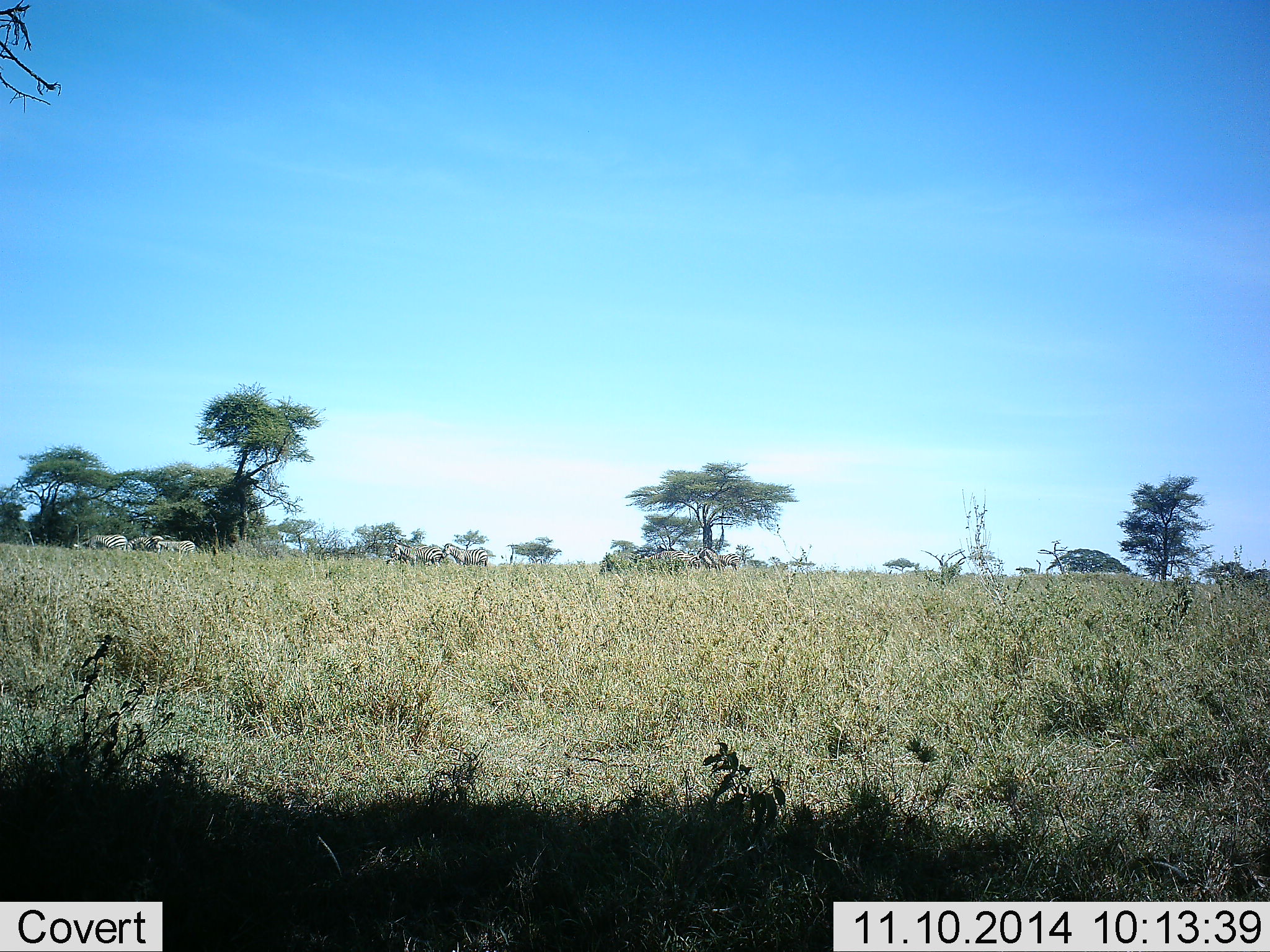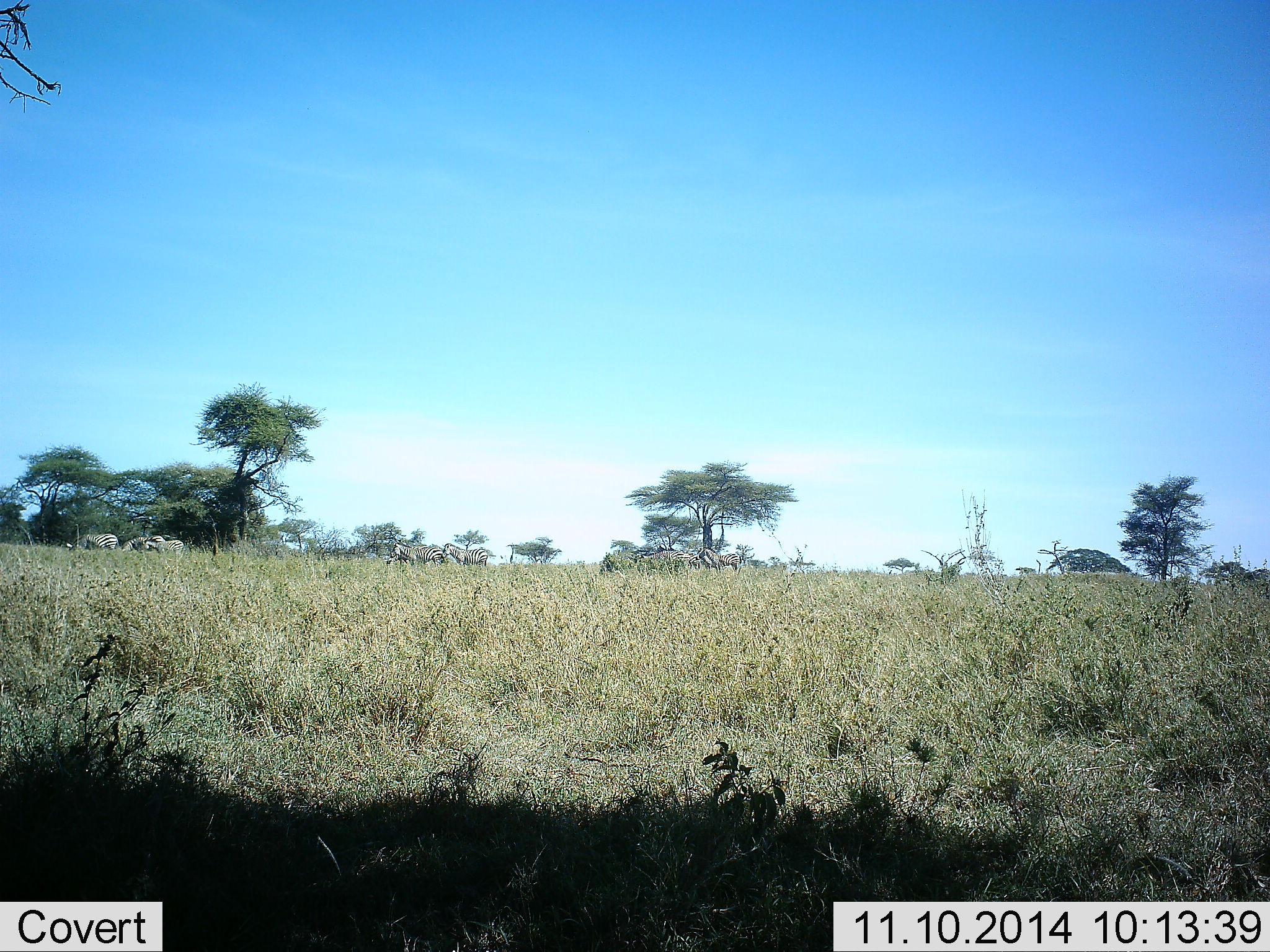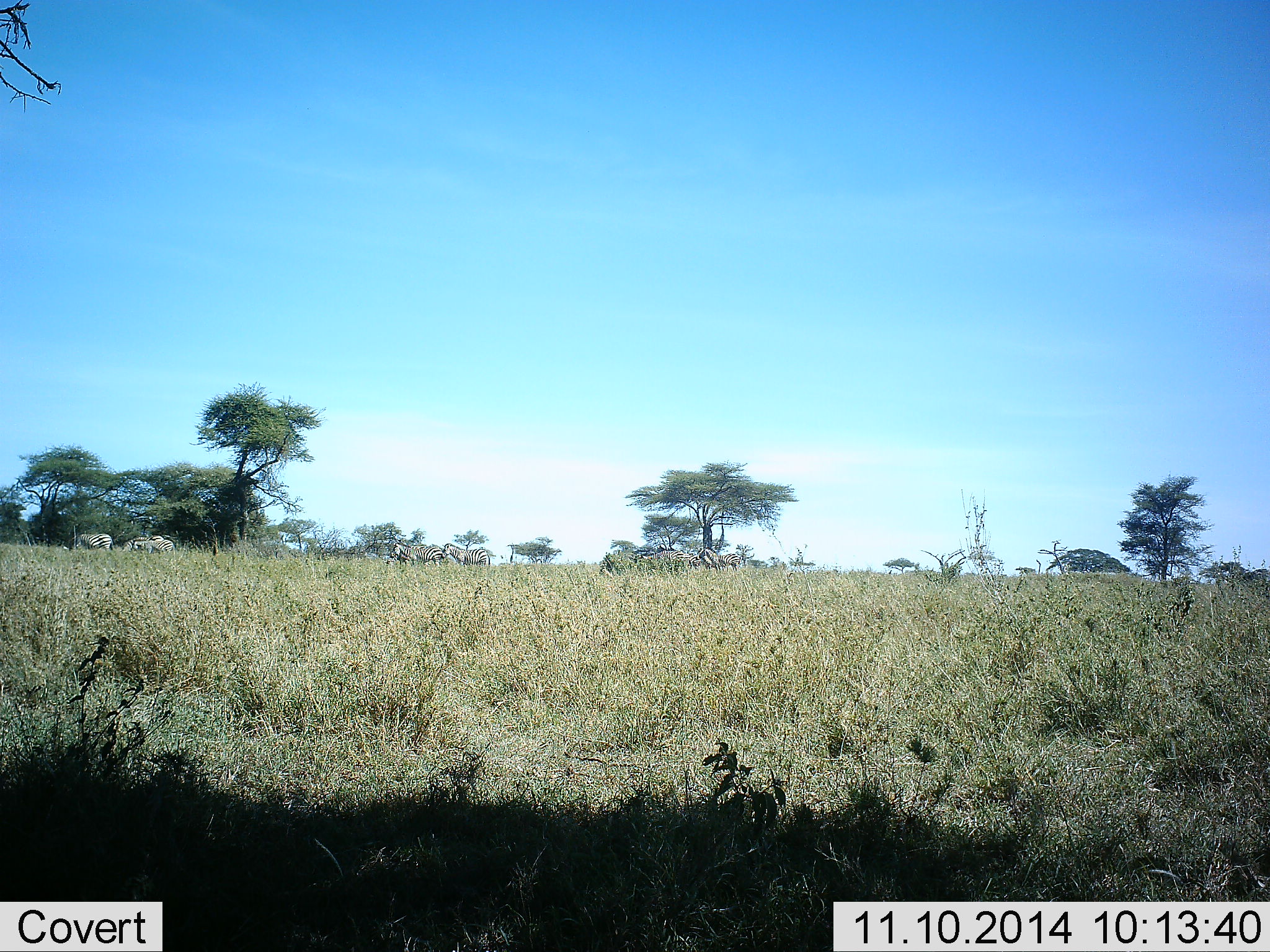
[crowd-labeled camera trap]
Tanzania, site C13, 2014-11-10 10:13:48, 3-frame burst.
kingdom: Animalia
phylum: Chordata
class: Mammalia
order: Perissodactyla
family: Equidae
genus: Equus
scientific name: Equus quagga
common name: plains zebra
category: zebra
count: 9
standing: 60%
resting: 10%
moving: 80%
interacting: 10%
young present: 0%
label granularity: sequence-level